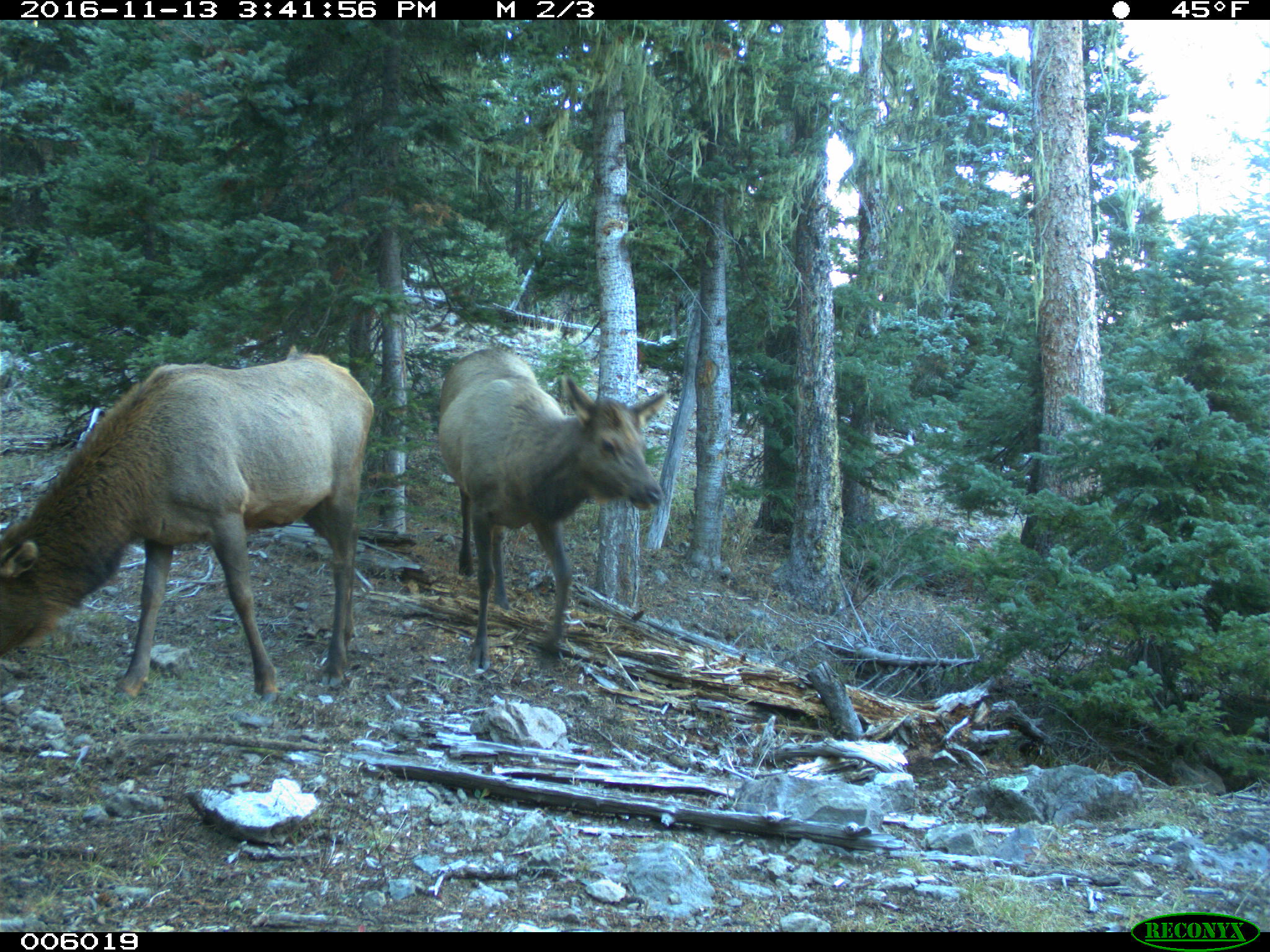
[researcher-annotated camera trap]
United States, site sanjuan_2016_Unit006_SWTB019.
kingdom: Animalia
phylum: Chordata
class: Mammalia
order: Artiodactyla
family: Cervidae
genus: Cervus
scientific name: Cervus elaphus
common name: red deer